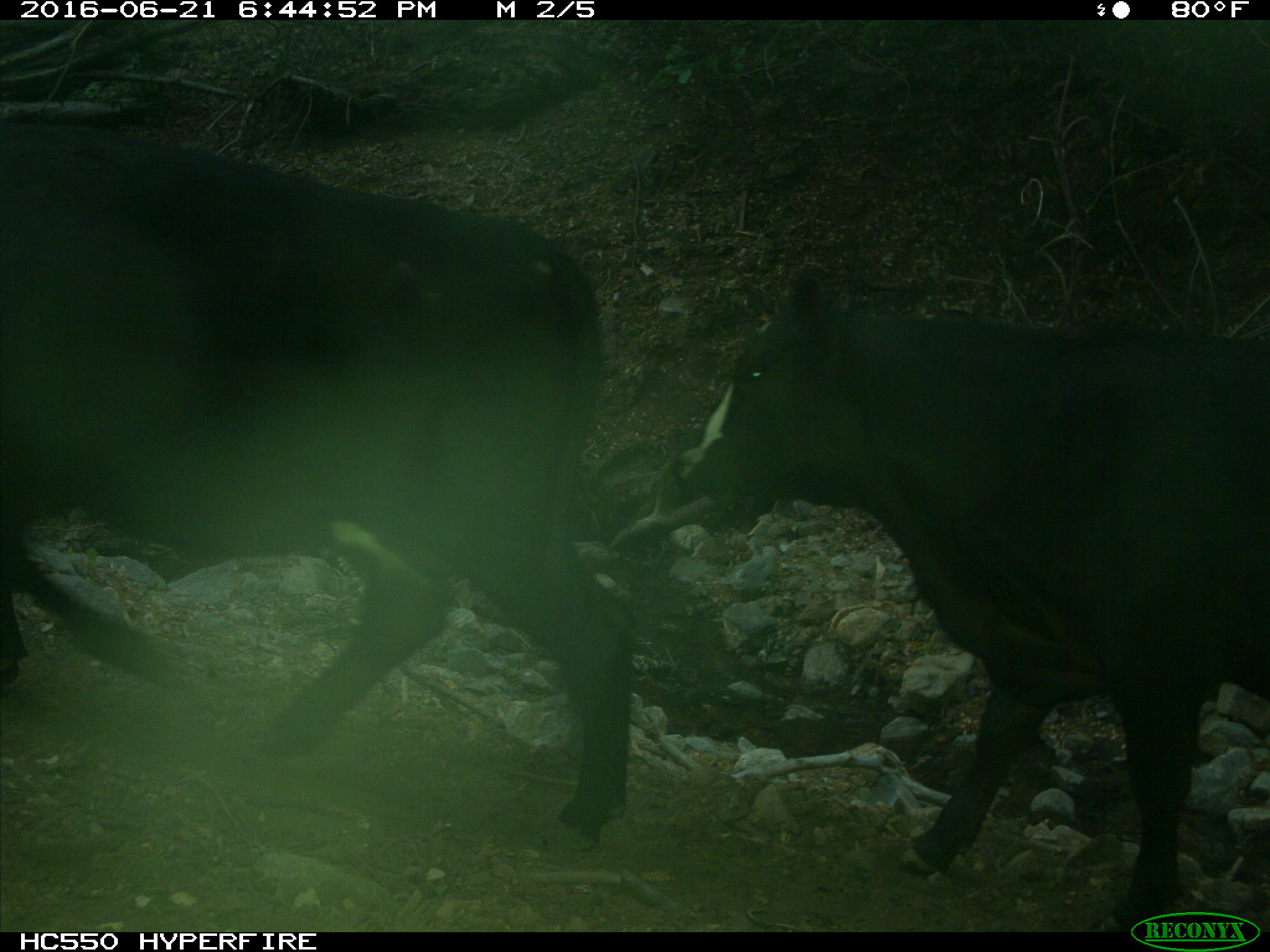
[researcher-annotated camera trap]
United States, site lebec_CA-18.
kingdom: Animalia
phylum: Chordata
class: Mammalia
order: Artiodactyla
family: Bovidae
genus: Bos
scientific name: Bos taurus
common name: domestic cow